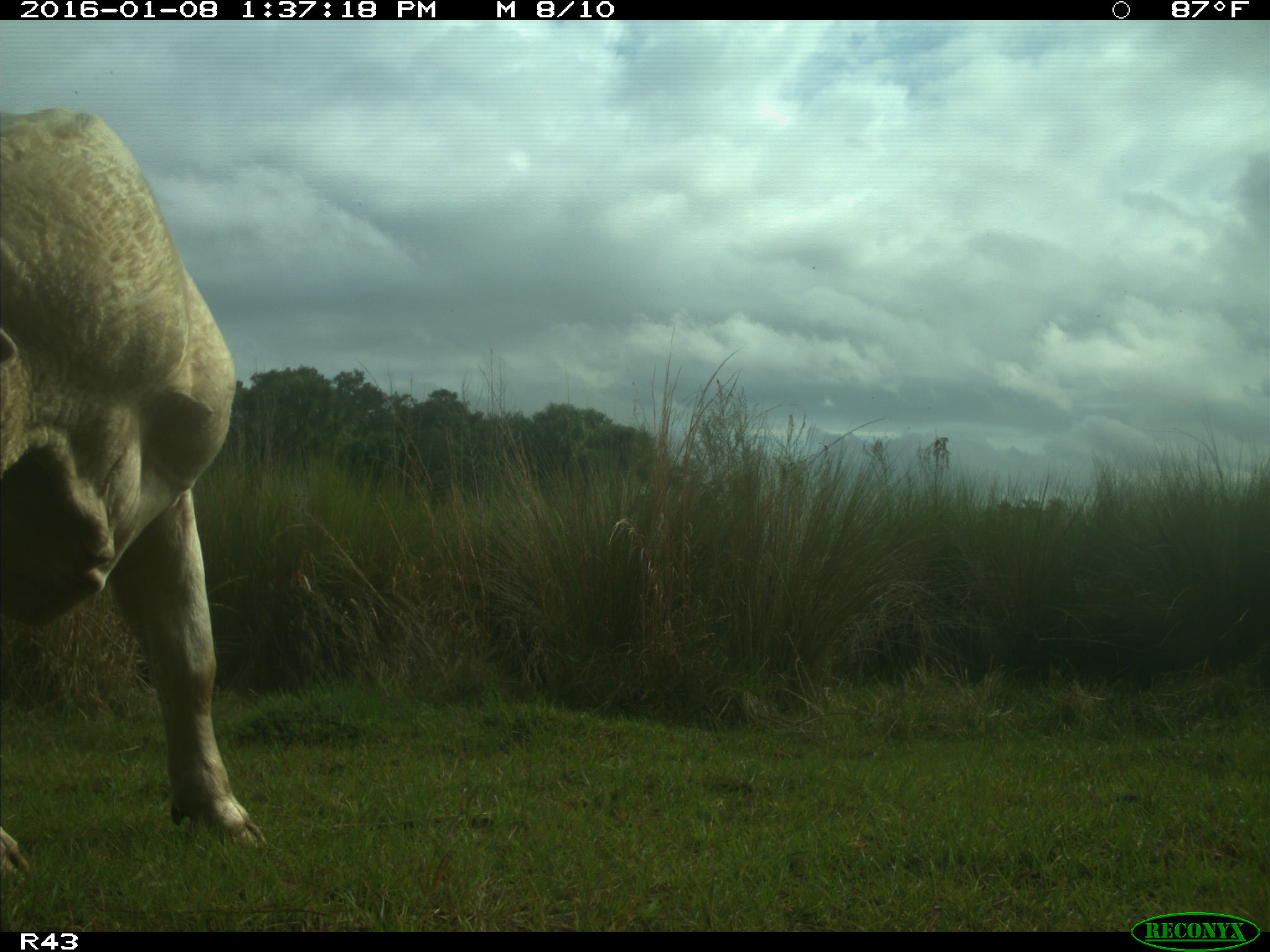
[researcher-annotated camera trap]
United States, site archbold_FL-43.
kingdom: Animalia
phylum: Chordata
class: Mammalia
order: Artiodactyla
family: Bovidae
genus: Bos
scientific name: Bos taurus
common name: domestic cow